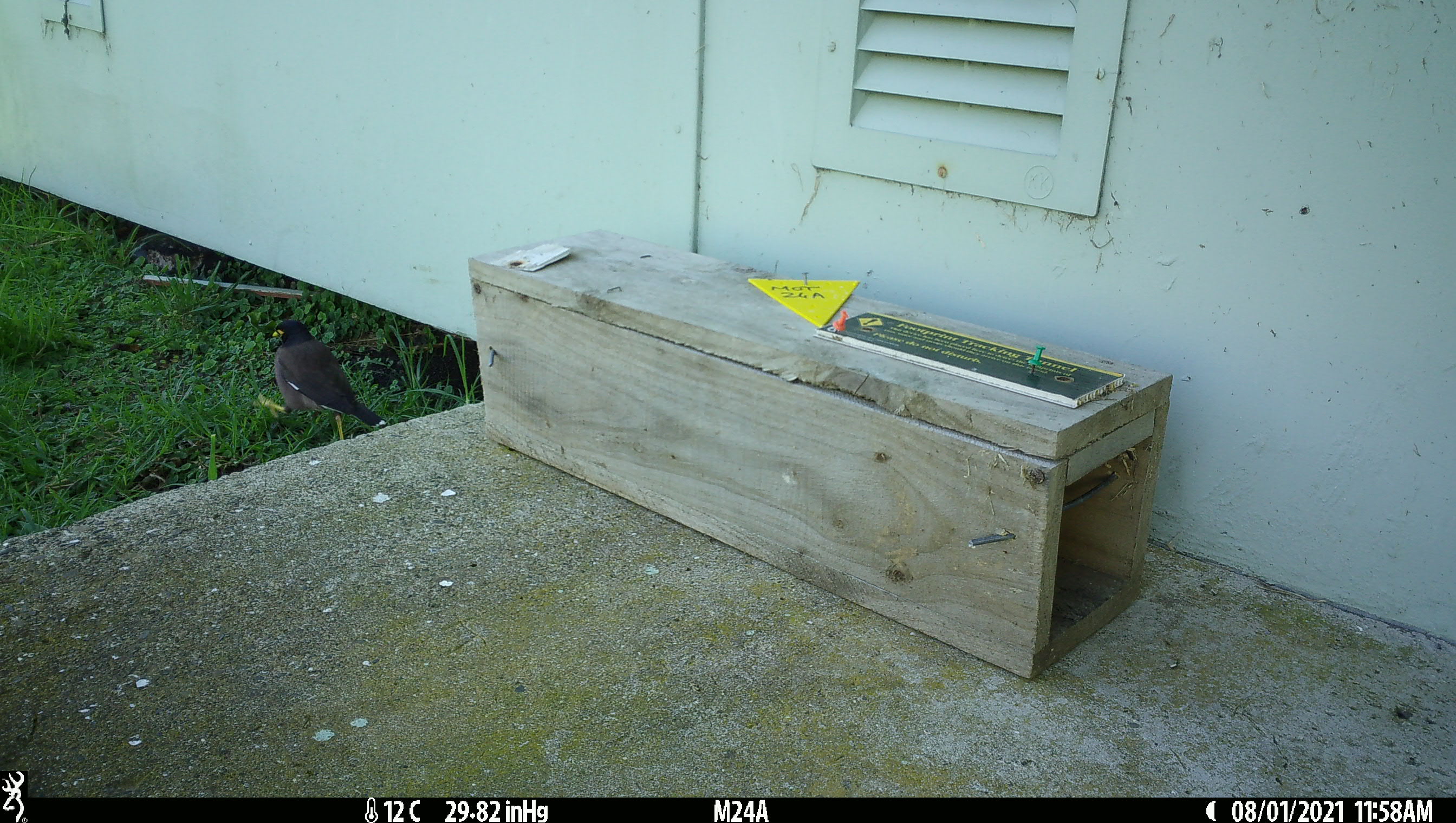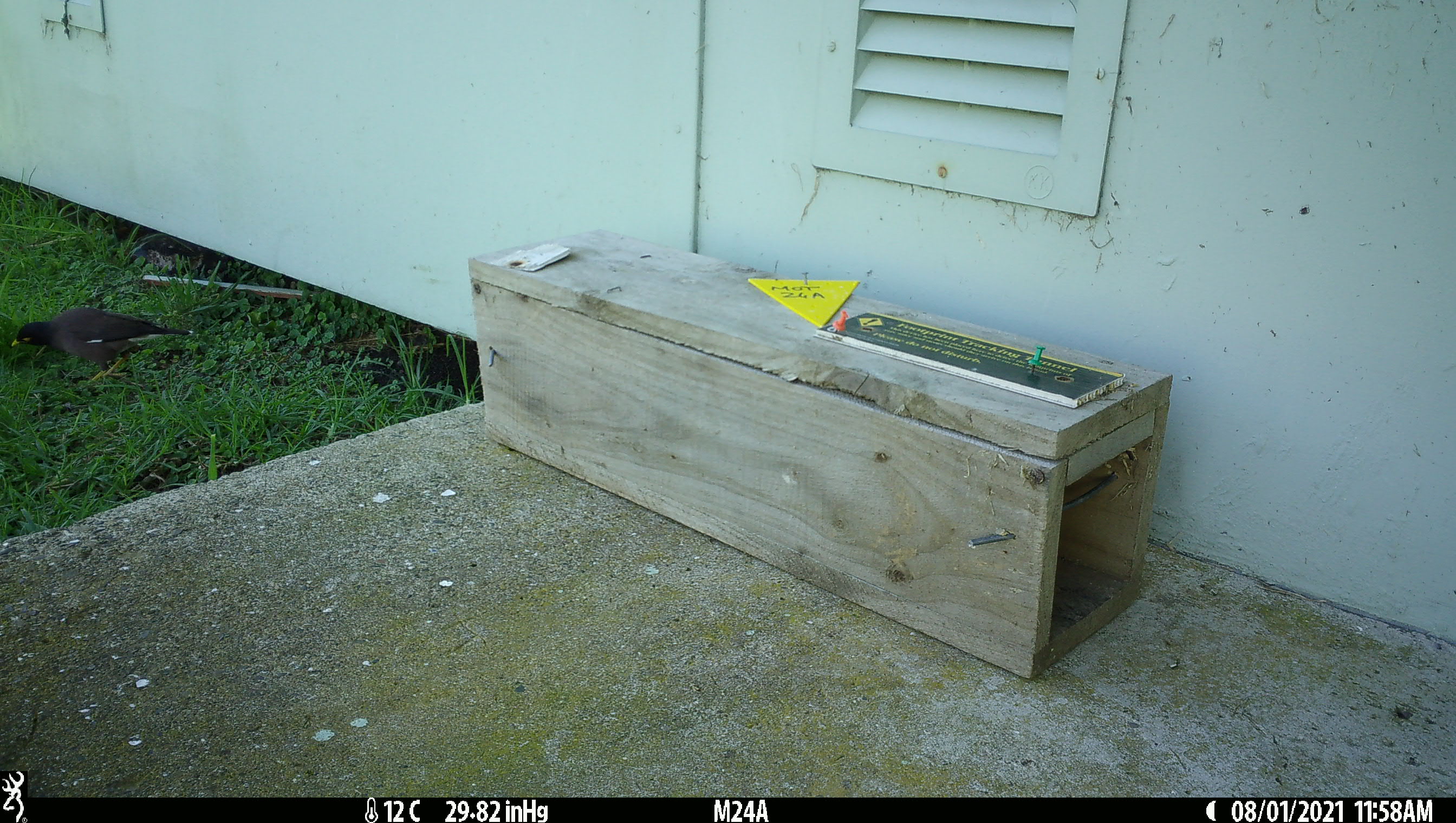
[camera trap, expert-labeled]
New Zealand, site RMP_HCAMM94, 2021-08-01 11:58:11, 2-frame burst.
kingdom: Animalia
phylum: Chordata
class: Aves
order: Passeriformes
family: Sturnidae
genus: Acridotheres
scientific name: Acridotheres tristis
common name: common myna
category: myna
Myna (common myna) (Acridotheres tristis).